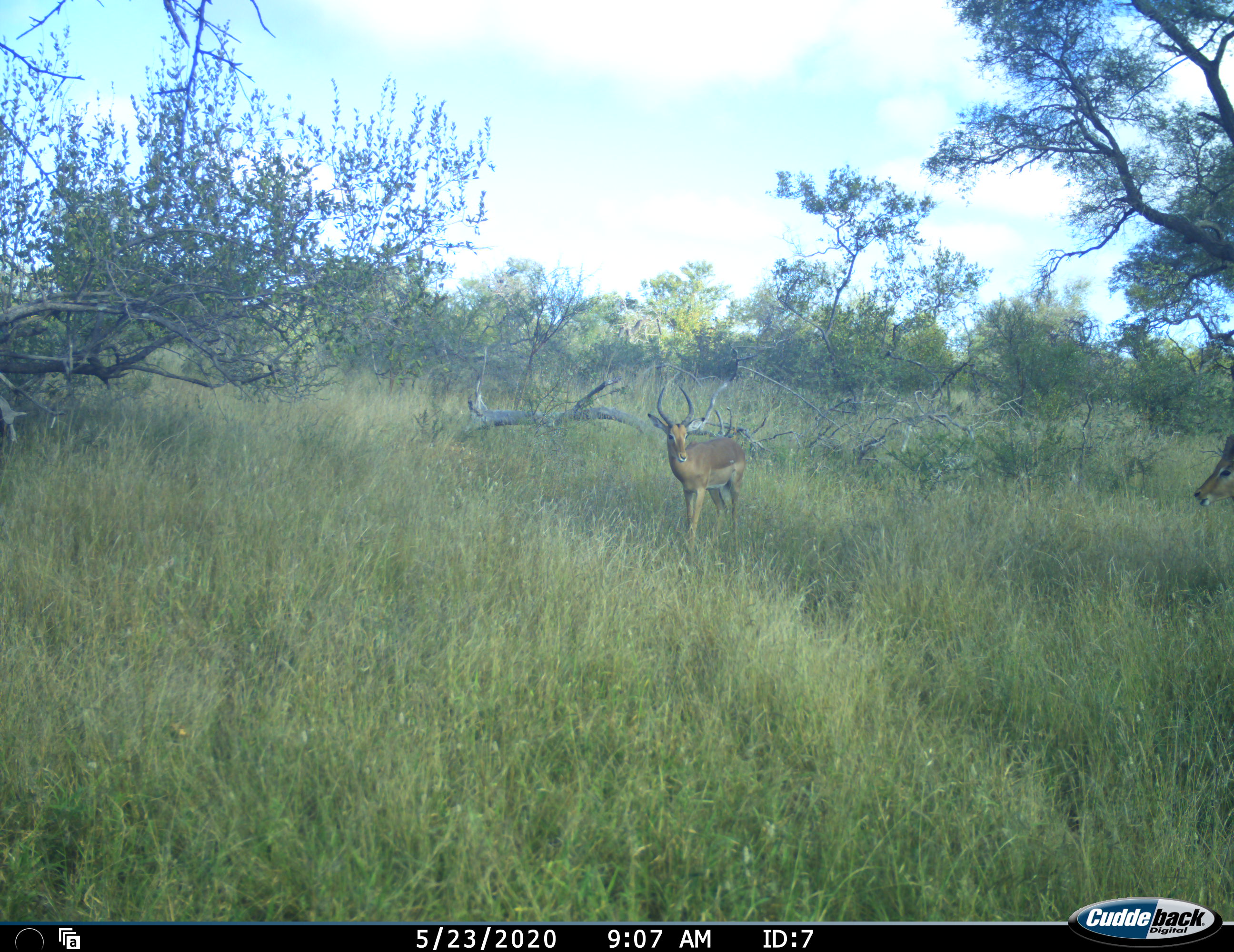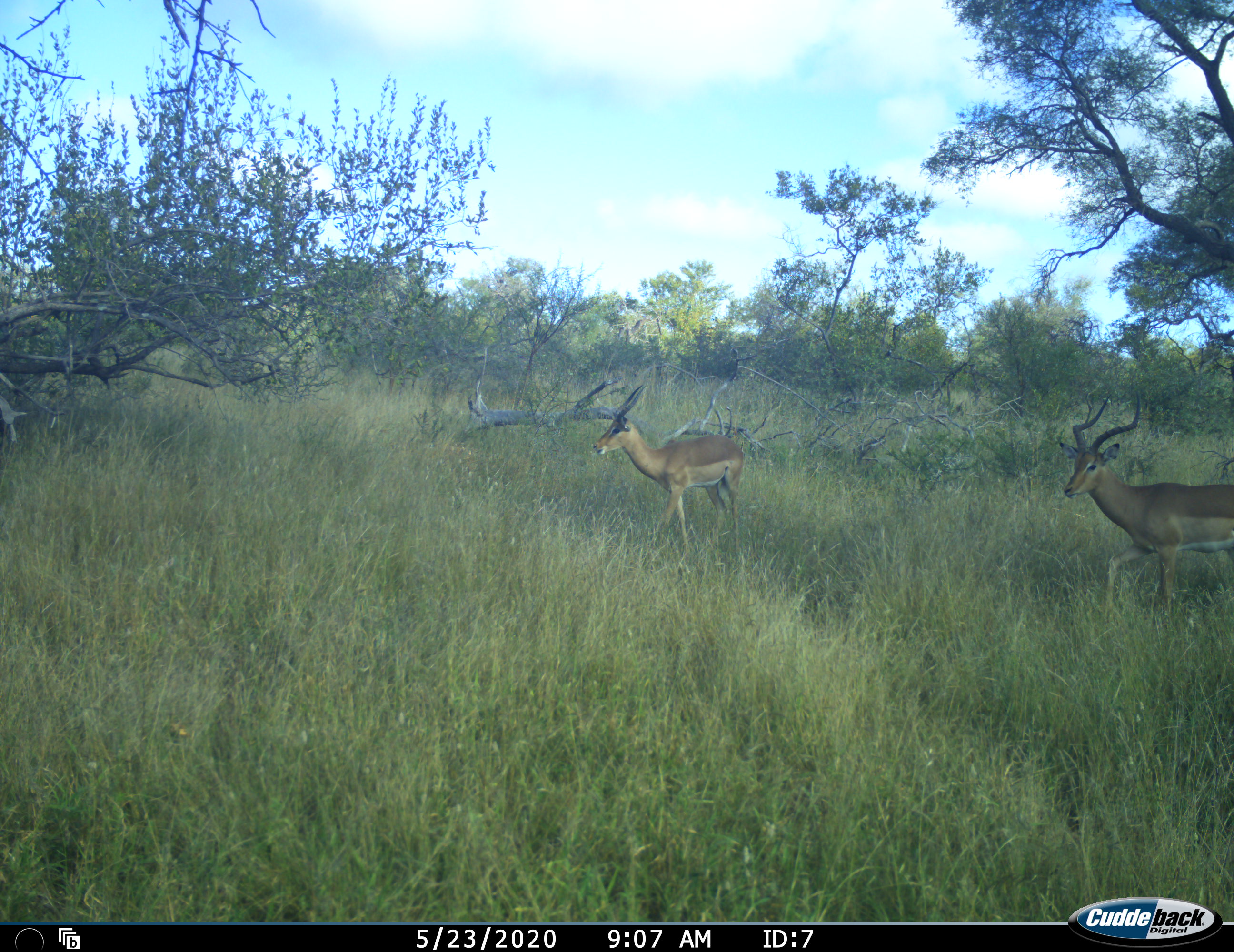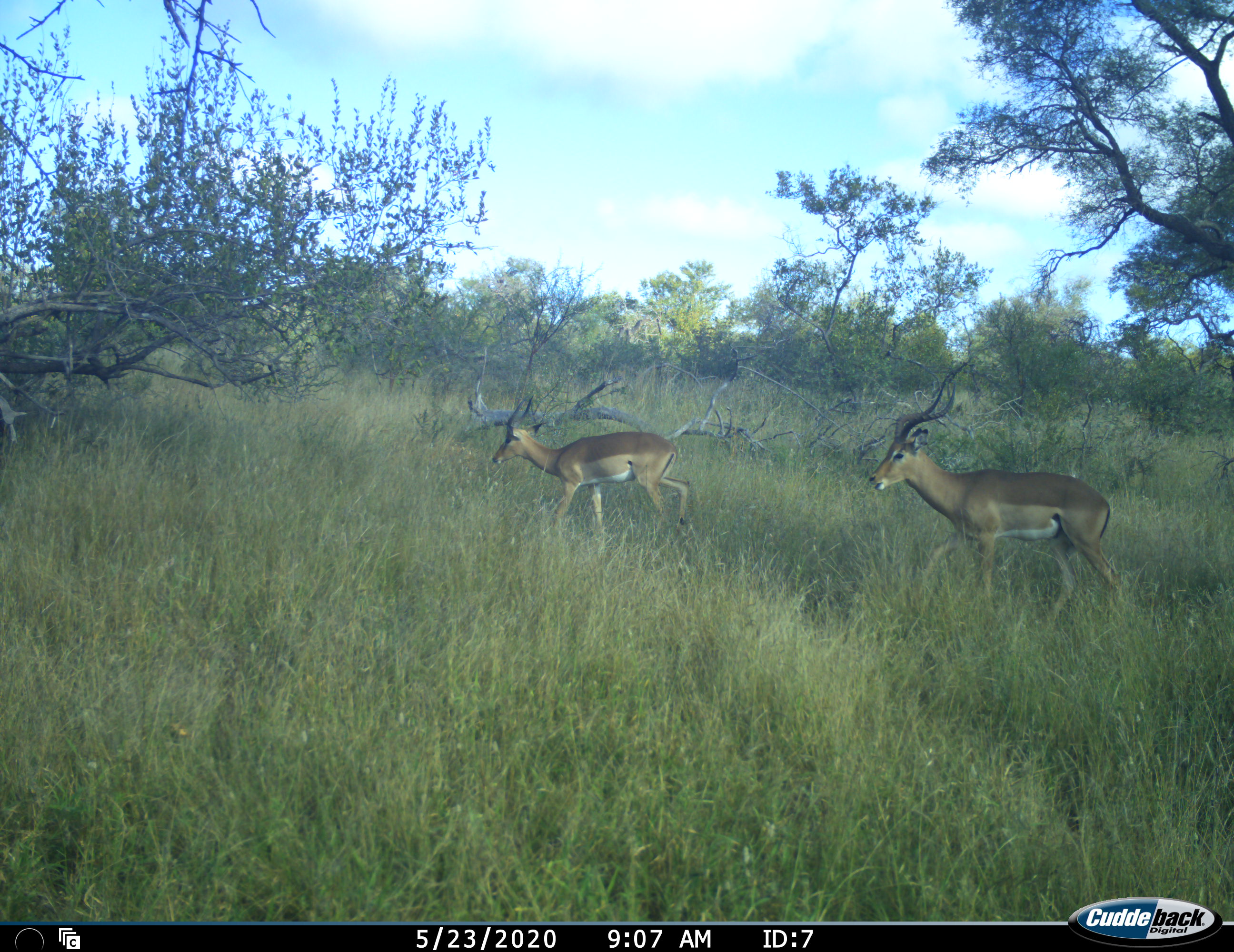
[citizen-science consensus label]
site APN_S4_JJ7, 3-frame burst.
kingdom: Animalia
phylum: Chordata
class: Mammalia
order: Artiodactyla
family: Bovidae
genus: Aepyceros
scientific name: Aepyceros melampus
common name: impala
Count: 2.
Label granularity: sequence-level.